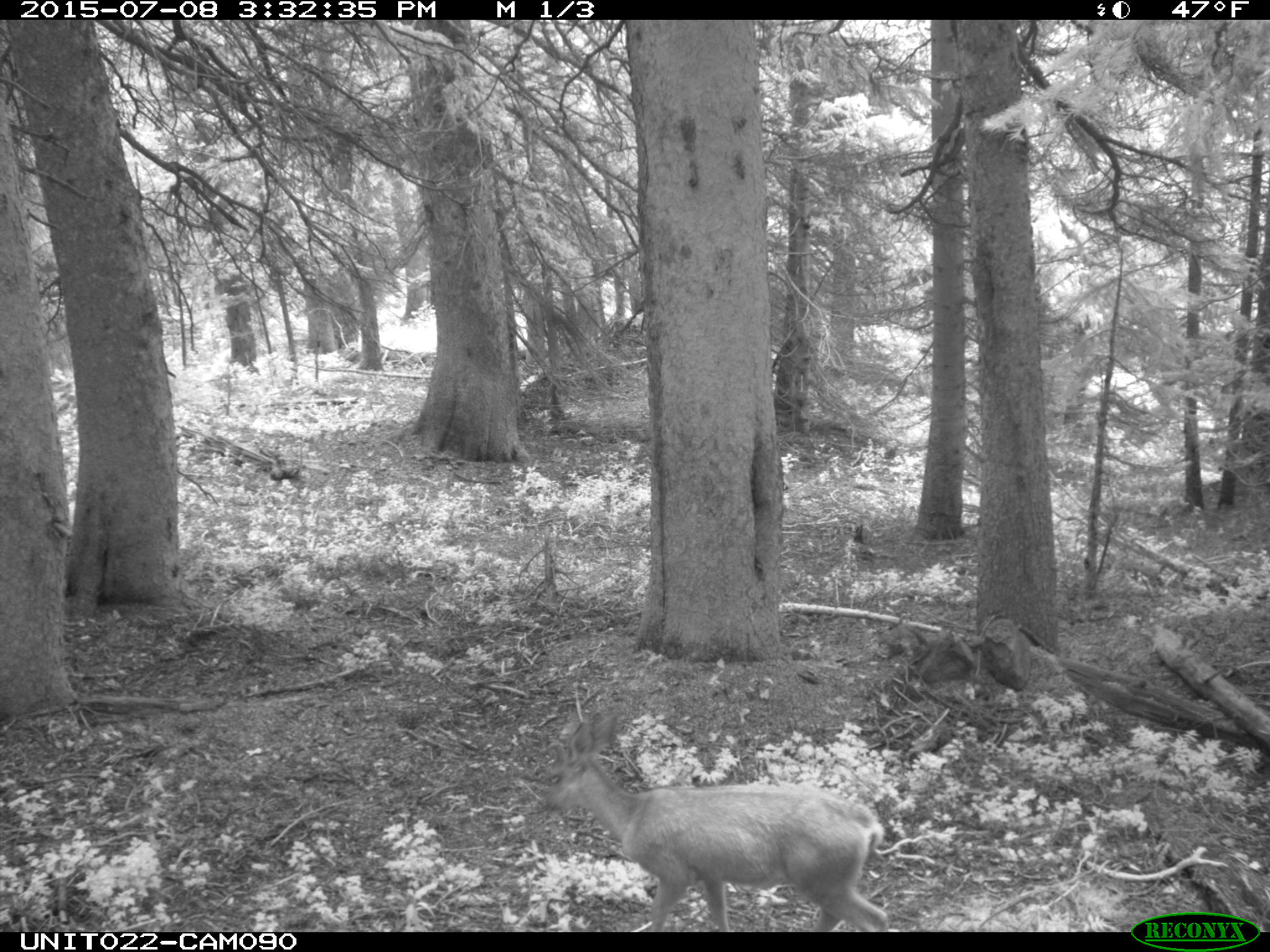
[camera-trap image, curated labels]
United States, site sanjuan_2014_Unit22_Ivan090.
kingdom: Animalia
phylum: Chordata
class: Mammalia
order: Artiodactyla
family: Cervidae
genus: Odocoileus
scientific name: Odocoileus hemionus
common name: mule deer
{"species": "Odocoileus hemionus (mule deer)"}